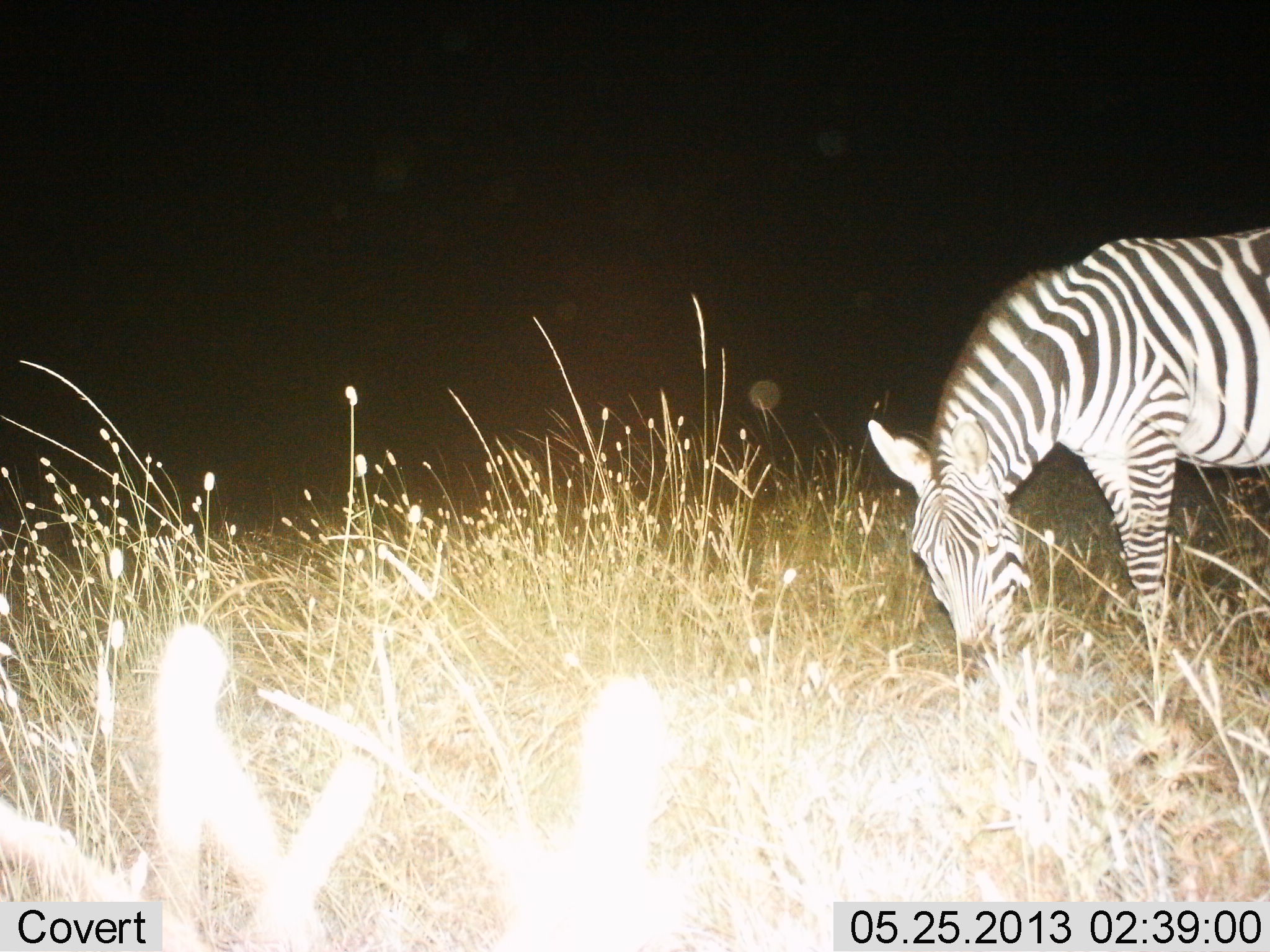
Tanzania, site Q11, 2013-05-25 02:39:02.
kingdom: Animalia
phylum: Chordata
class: Mammalia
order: Perissodactyla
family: Equidae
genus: Equus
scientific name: Equus quagga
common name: plains zebra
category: zebra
Zebra (plains zebra) (Equus quagga), count 1. Behavior (volunteer vote fractions): standing 30%, resting 0%, moving 0%, interacting 0%. Young present (vote fraction): 0%. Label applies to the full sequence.